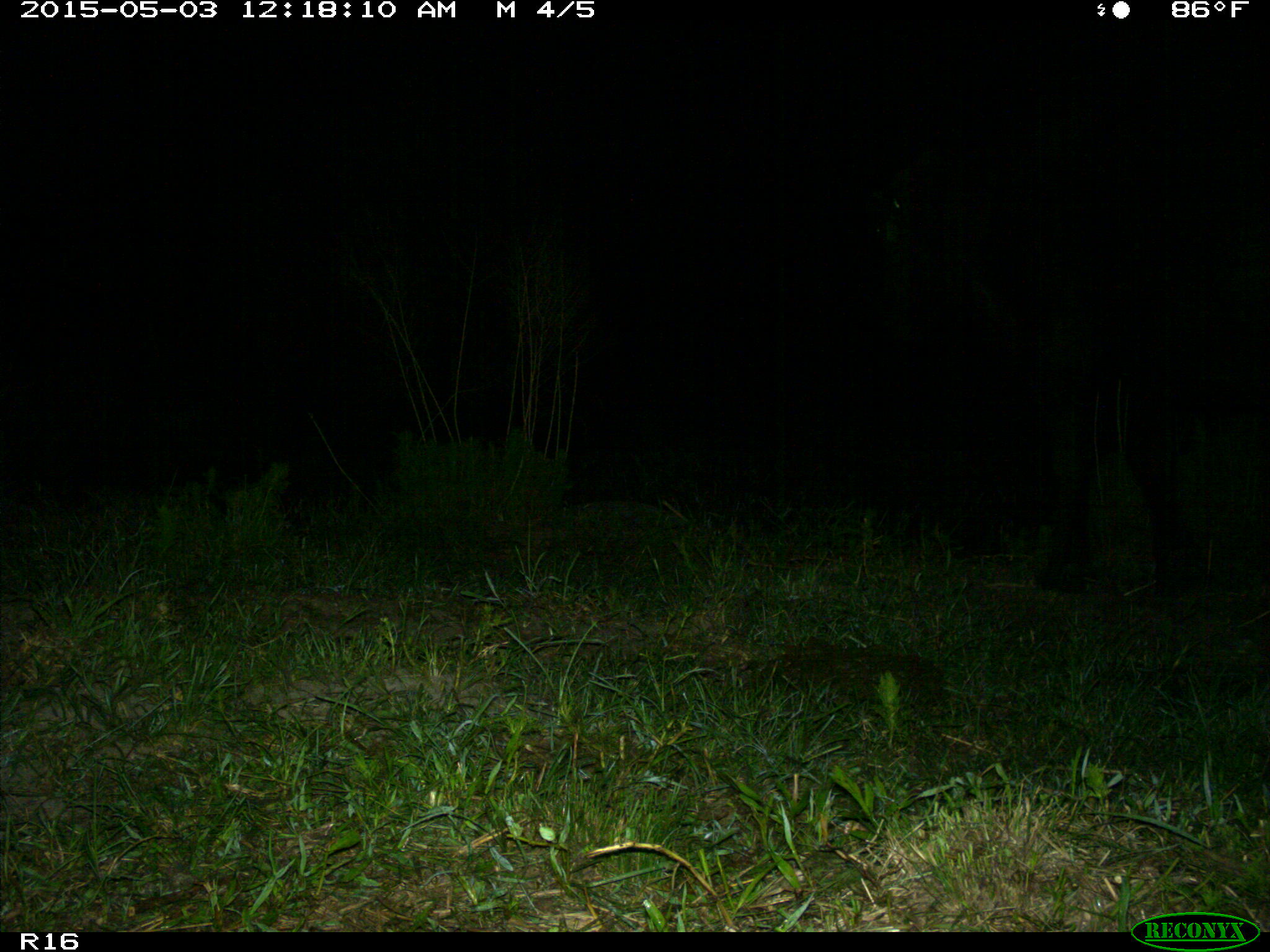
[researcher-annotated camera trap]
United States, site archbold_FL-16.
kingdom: Animalia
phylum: Chordata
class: Mammalia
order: Artiodactyla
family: Bovidae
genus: Bos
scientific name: Bos taurus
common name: domestic cow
Bos taurus (domestic cow).